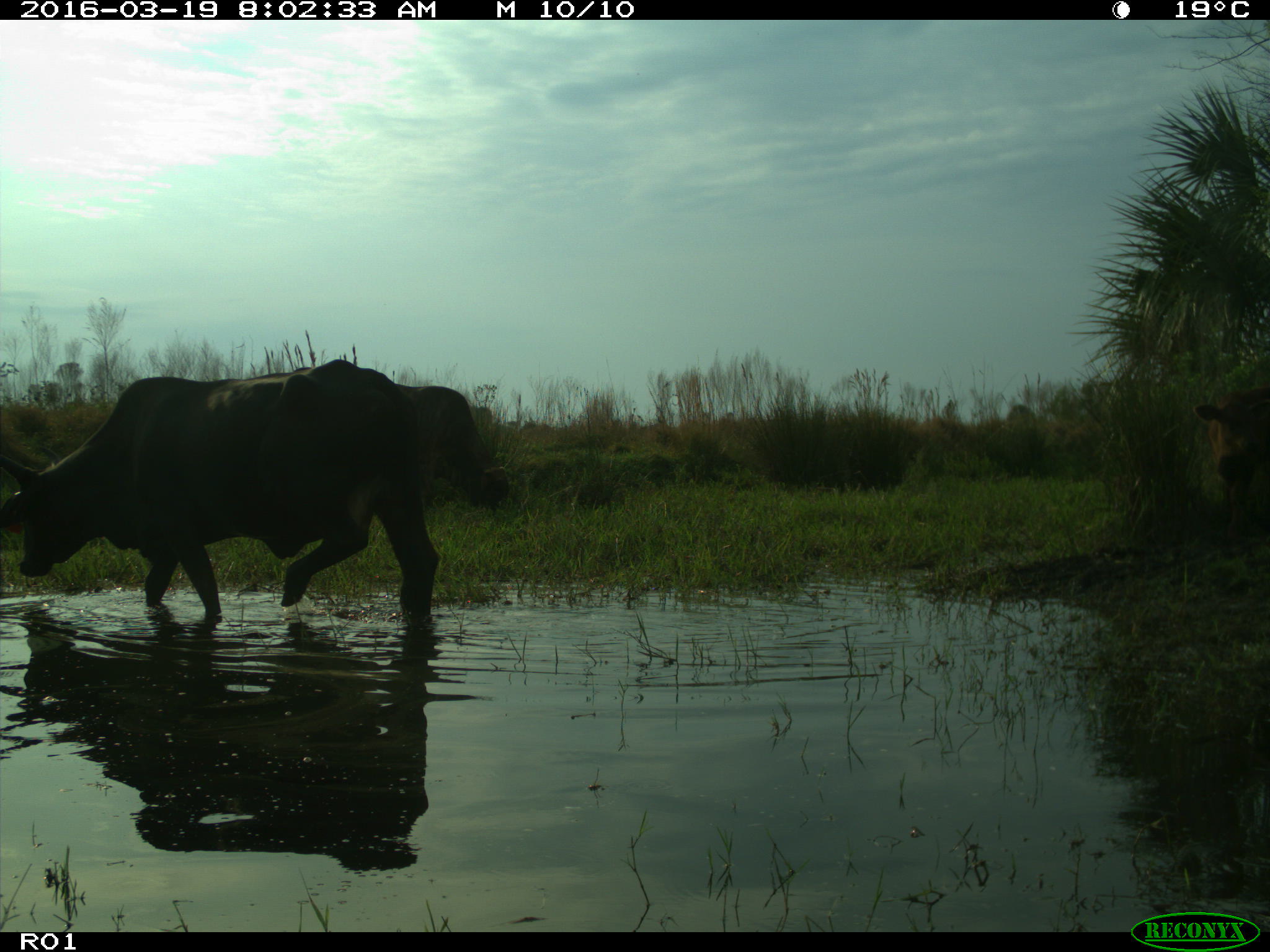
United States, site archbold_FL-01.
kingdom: Animalia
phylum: Chordata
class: Mammalia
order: Artiodactyla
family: Bovidae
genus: Bos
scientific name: Bos taurus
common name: domestic cow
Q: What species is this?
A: Bos taurus (domestic cow).